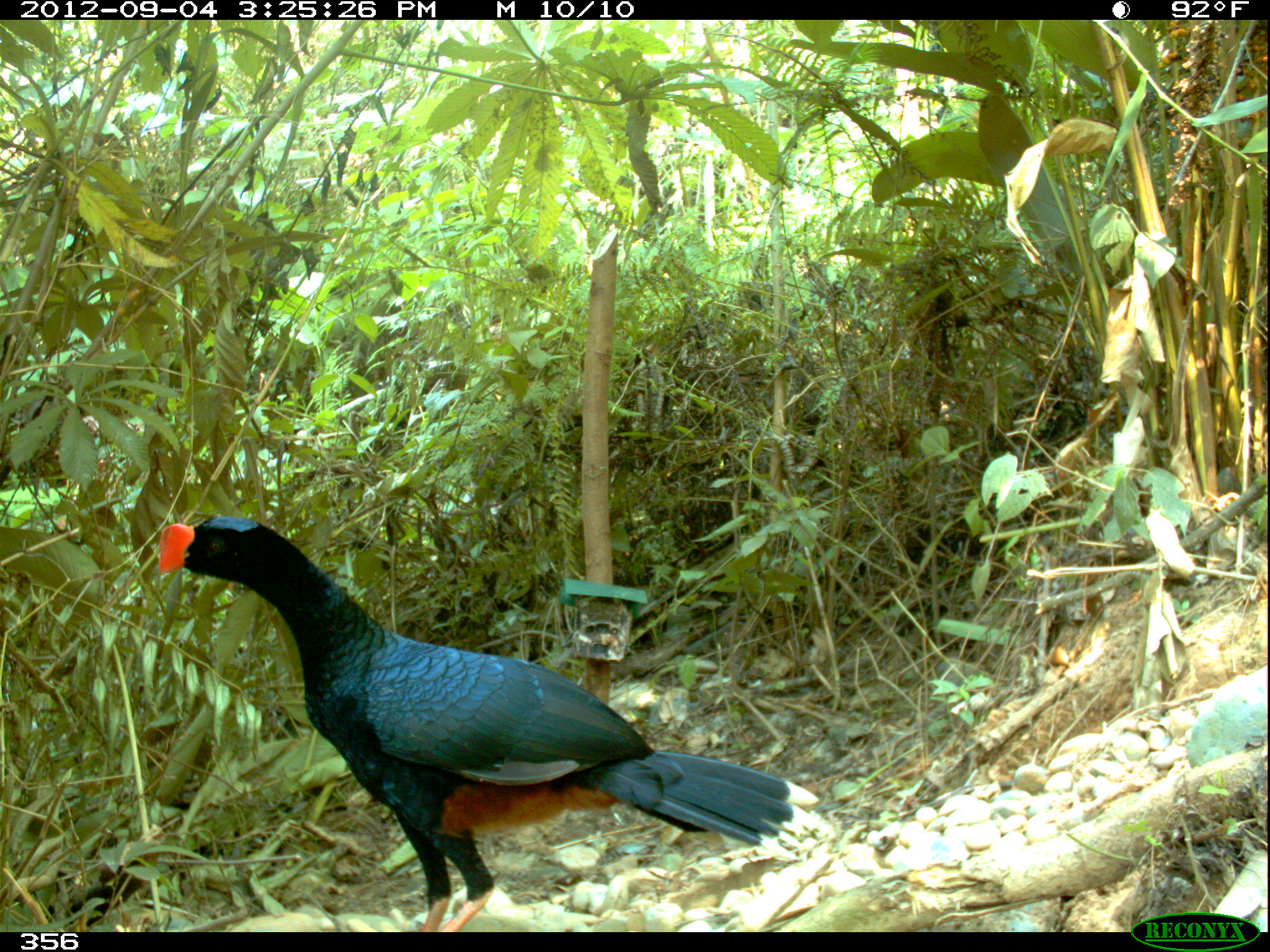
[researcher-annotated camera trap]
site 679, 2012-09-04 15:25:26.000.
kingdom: Animalia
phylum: Chordata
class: Aves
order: Galliformes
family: Cracidae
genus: Mitu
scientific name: Mitu tuberosum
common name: razor-billed curassow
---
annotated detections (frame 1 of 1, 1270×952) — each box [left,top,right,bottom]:
mitu tuberosum: [155,514,817,929]